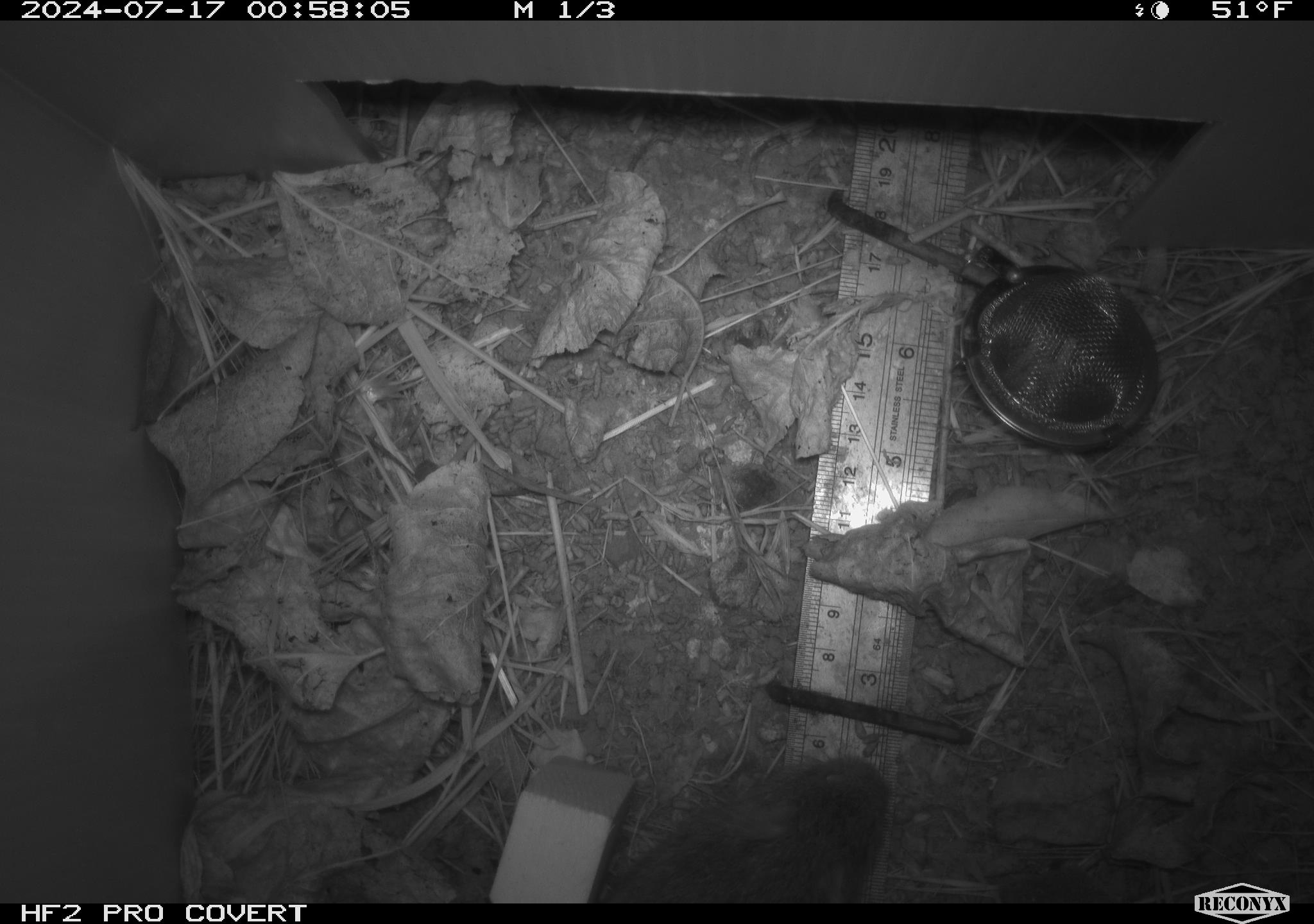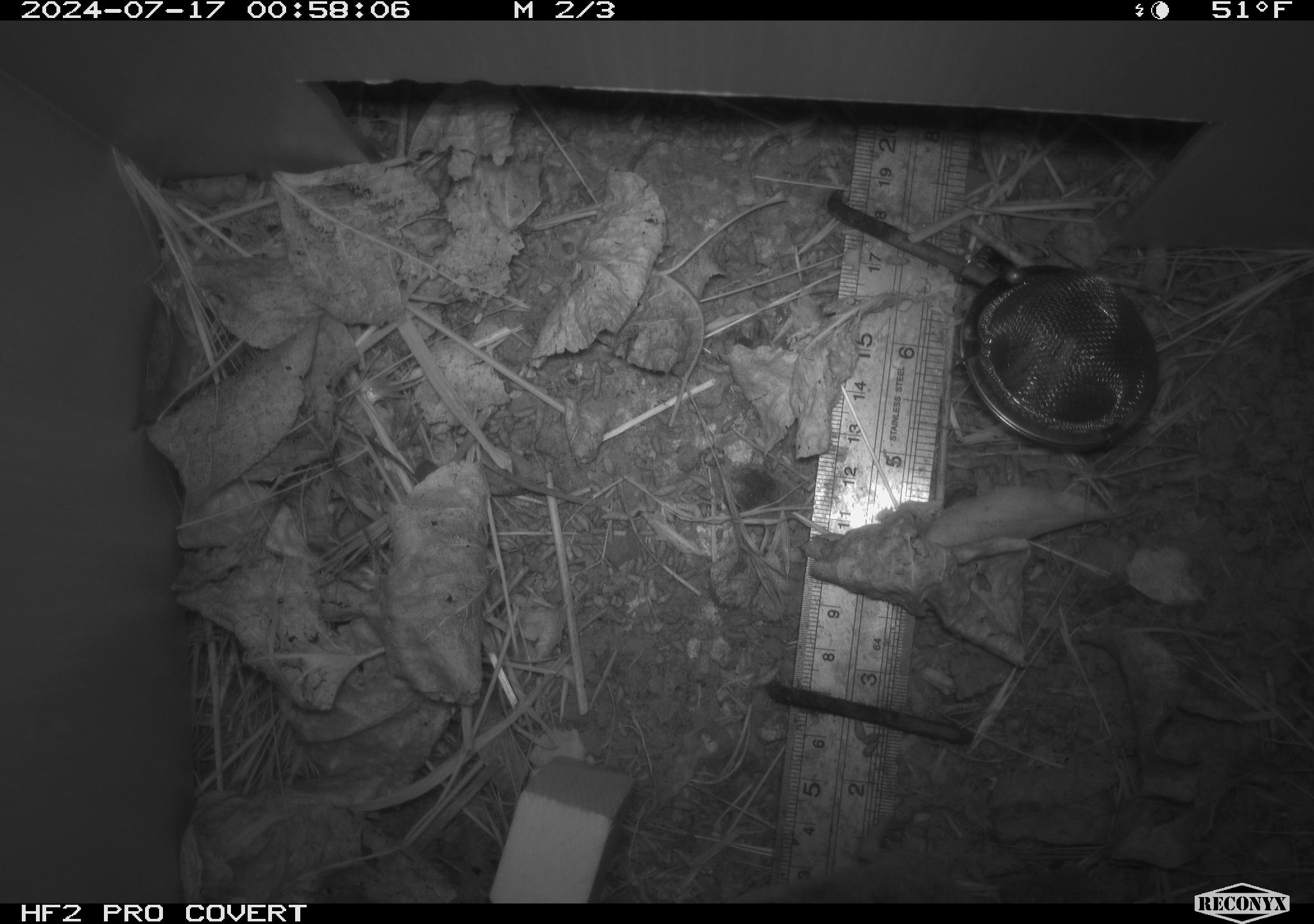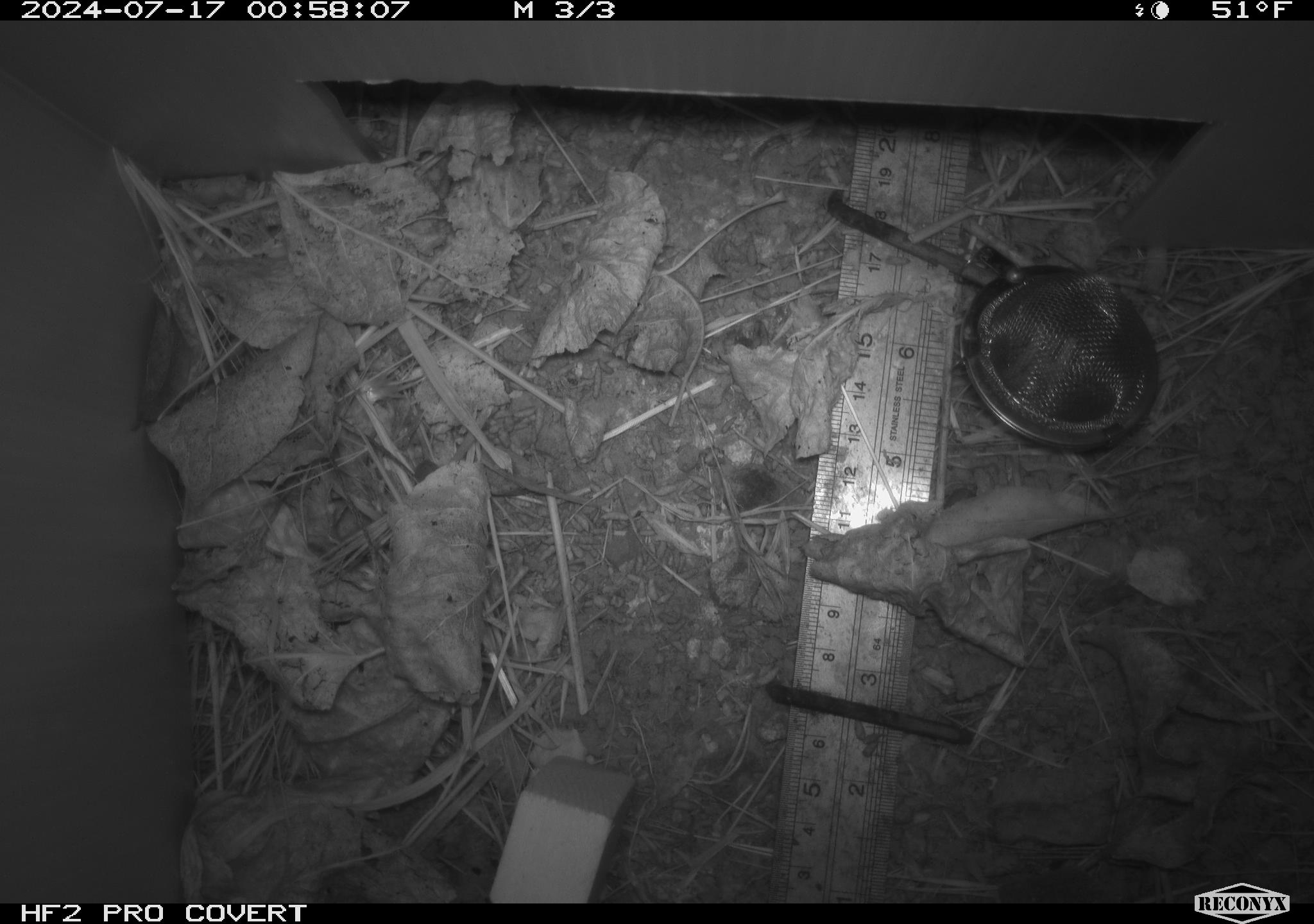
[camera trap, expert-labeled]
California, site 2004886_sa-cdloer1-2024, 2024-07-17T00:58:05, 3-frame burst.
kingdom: Animalia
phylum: Chordata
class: Mammalia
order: Rodentia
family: Cricetidae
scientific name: Arvicolinae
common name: voles, lemmings, and muskrats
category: arvicolinae subfamily